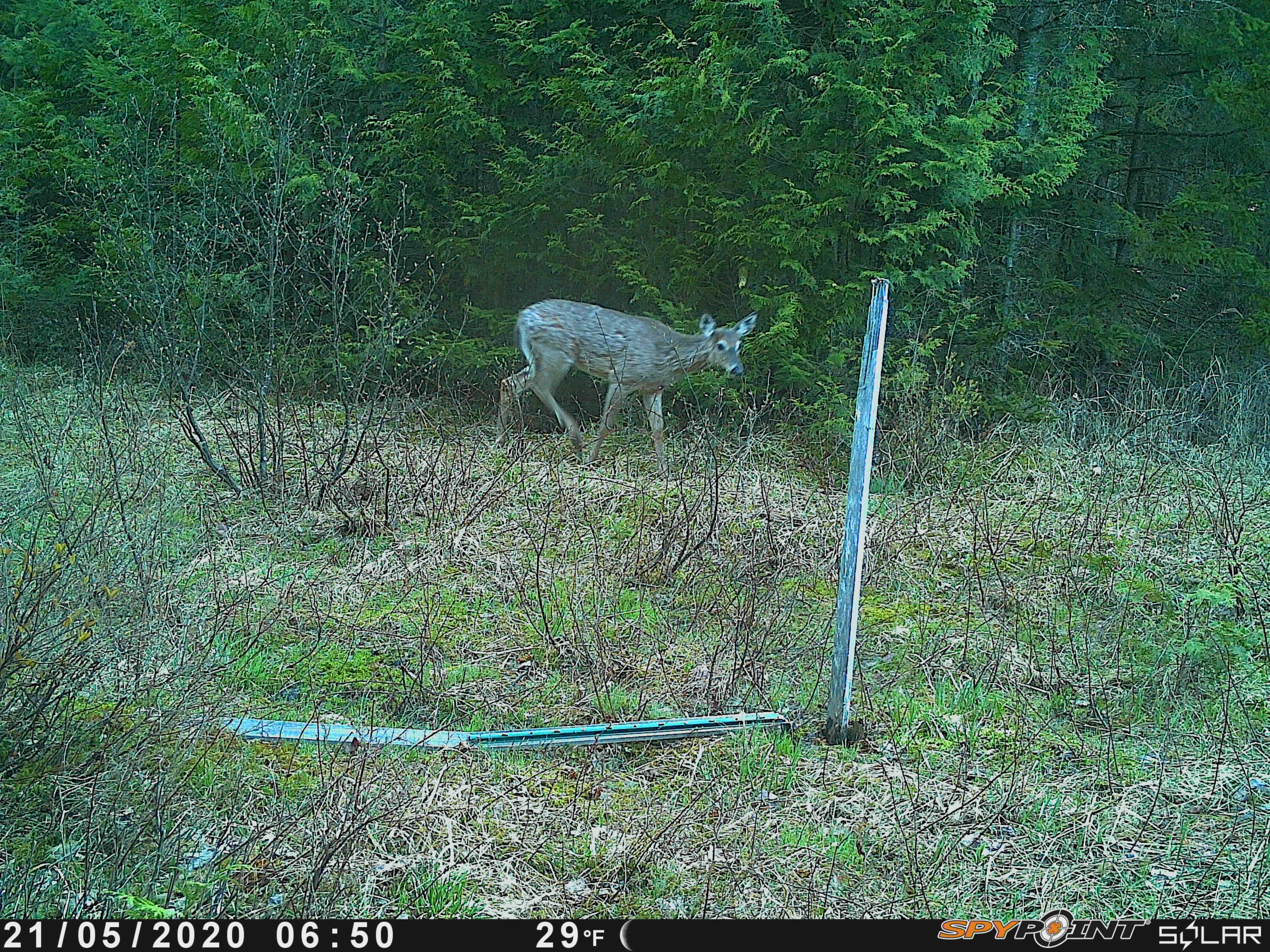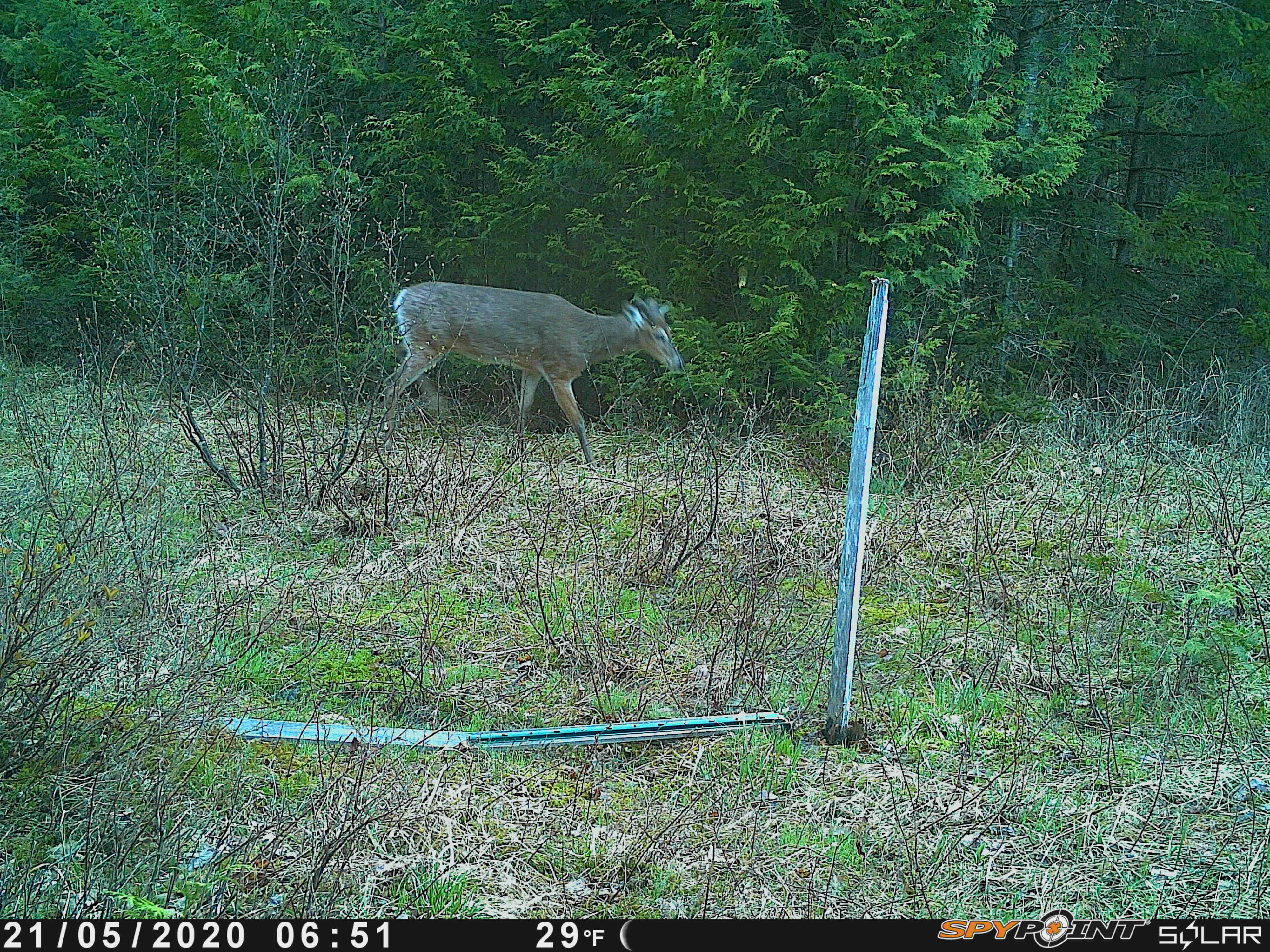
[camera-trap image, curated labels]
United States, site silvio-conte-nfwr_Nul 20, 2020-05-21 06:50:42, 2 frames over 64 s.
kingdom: Animalia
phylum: Chordata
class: Mammalia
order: Artiodactyla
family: Cervidae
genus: Odocoileus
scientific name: Odocoileus virginianus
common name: white-tailed deer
White-tailed deer (Odocoileus virginianus).